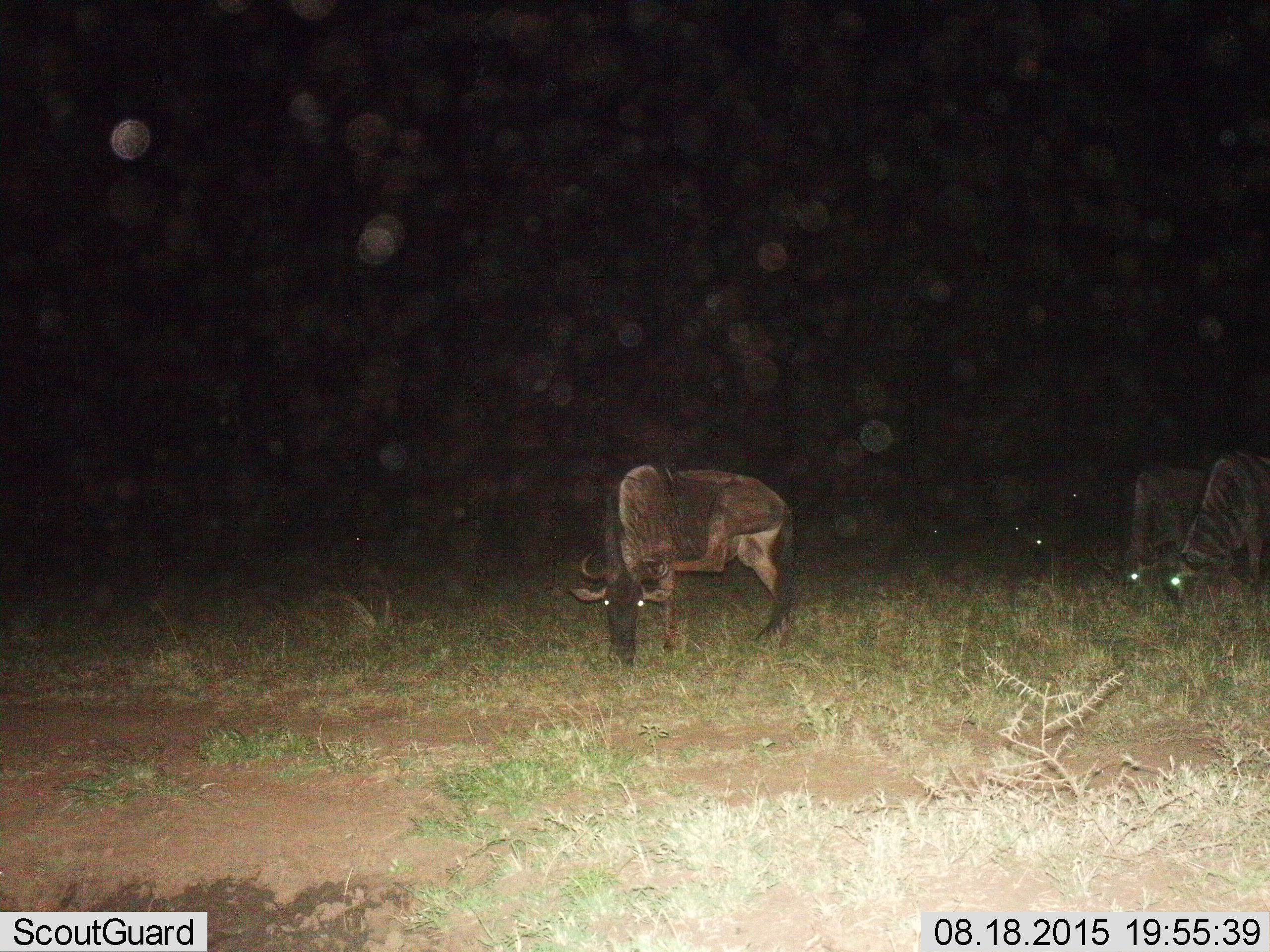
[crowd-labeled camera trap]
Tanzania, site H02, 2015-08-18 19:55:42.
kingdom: Animalia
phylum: Chordata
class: Mammalia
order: Artiodactyla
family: Bovidae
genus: Connochaetes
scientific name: Connochaetes taurinus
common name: blue wildebeest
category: wildebeest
Wildebeest (blue wildebeest) (Connochaetes taurinus), count 4. Behavior (volunteer vote fractions): standing 60%, resting 0%, moving 10%, interacting 0%. Young present (vote fraction): 0%. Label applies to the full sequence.